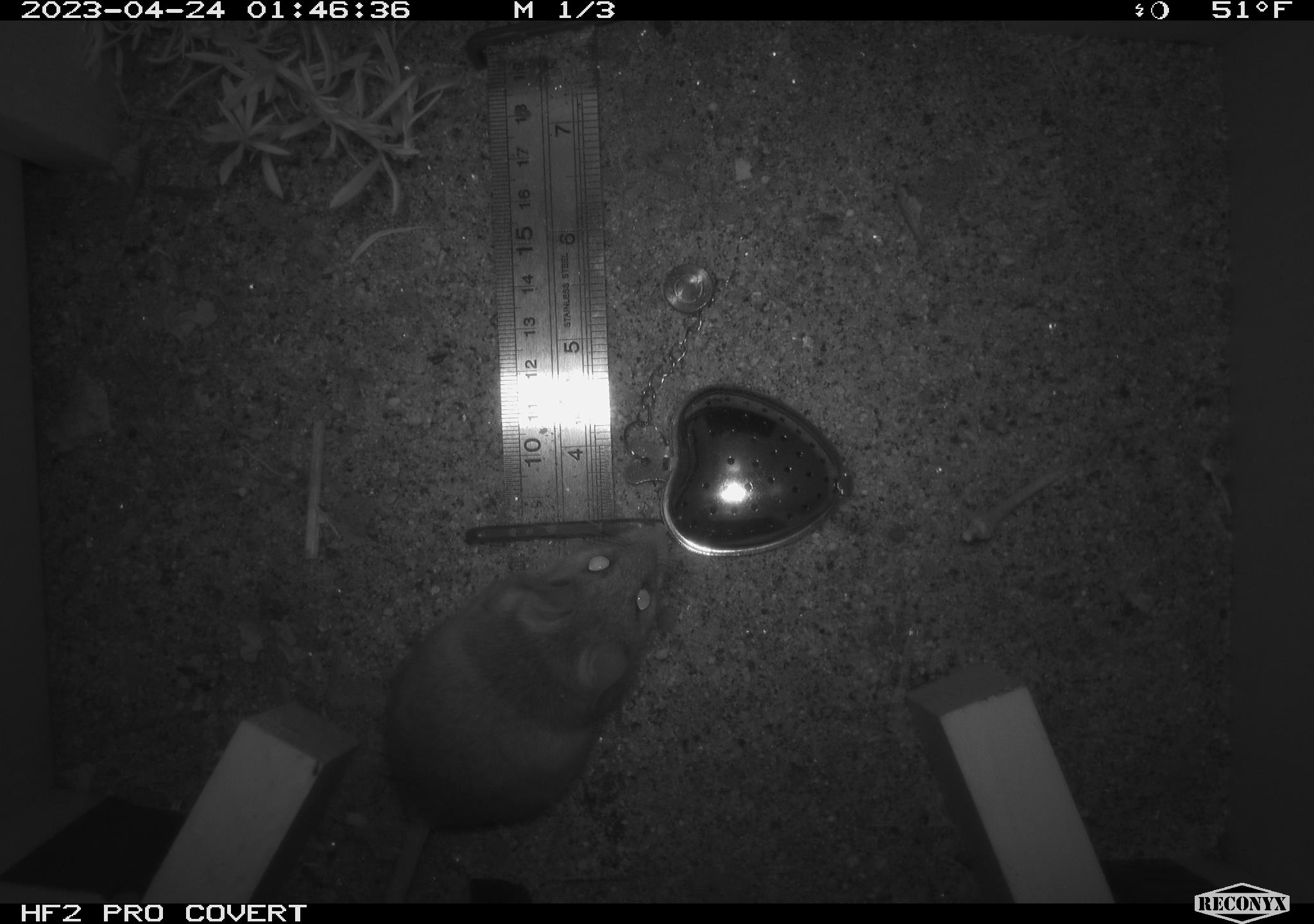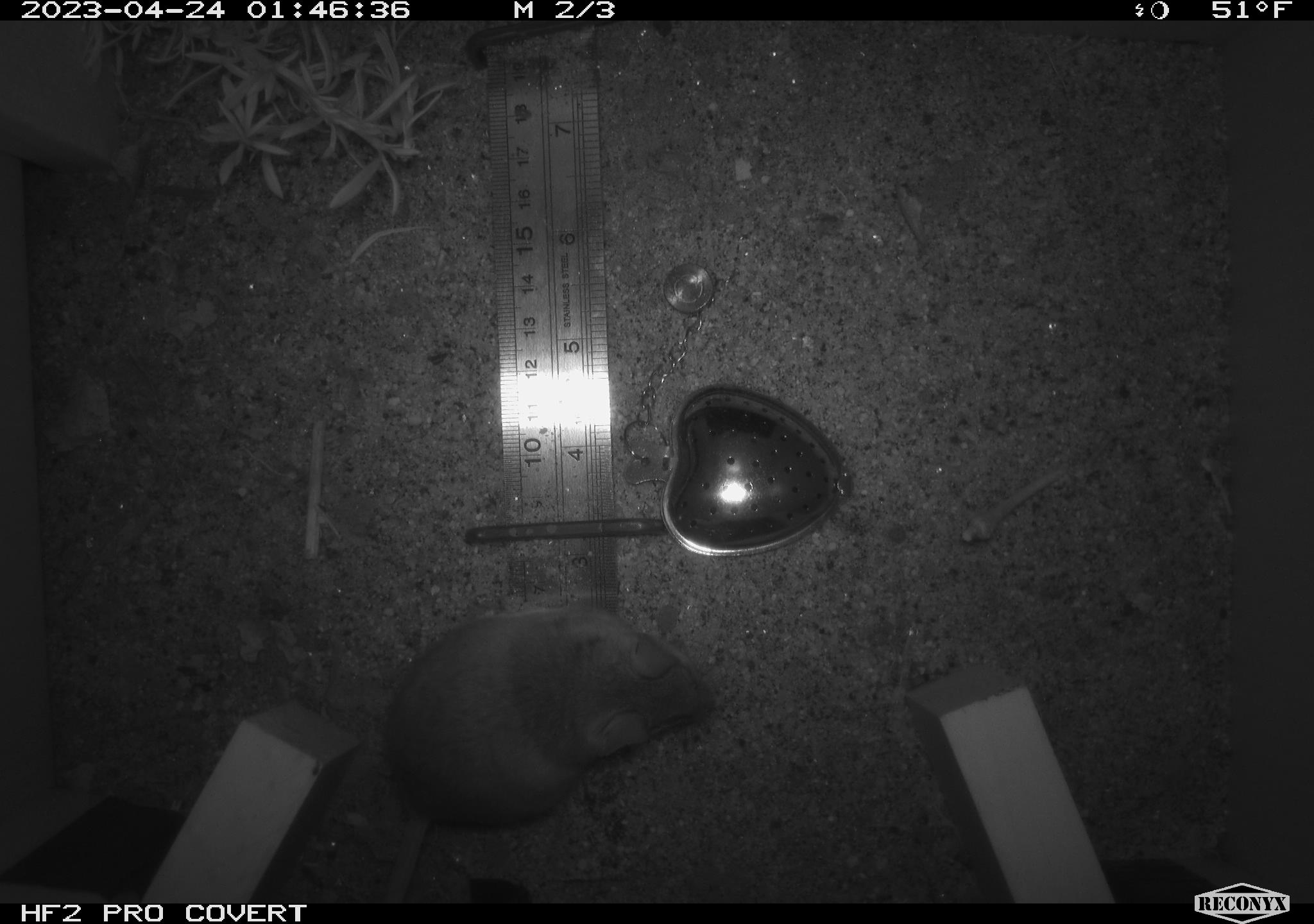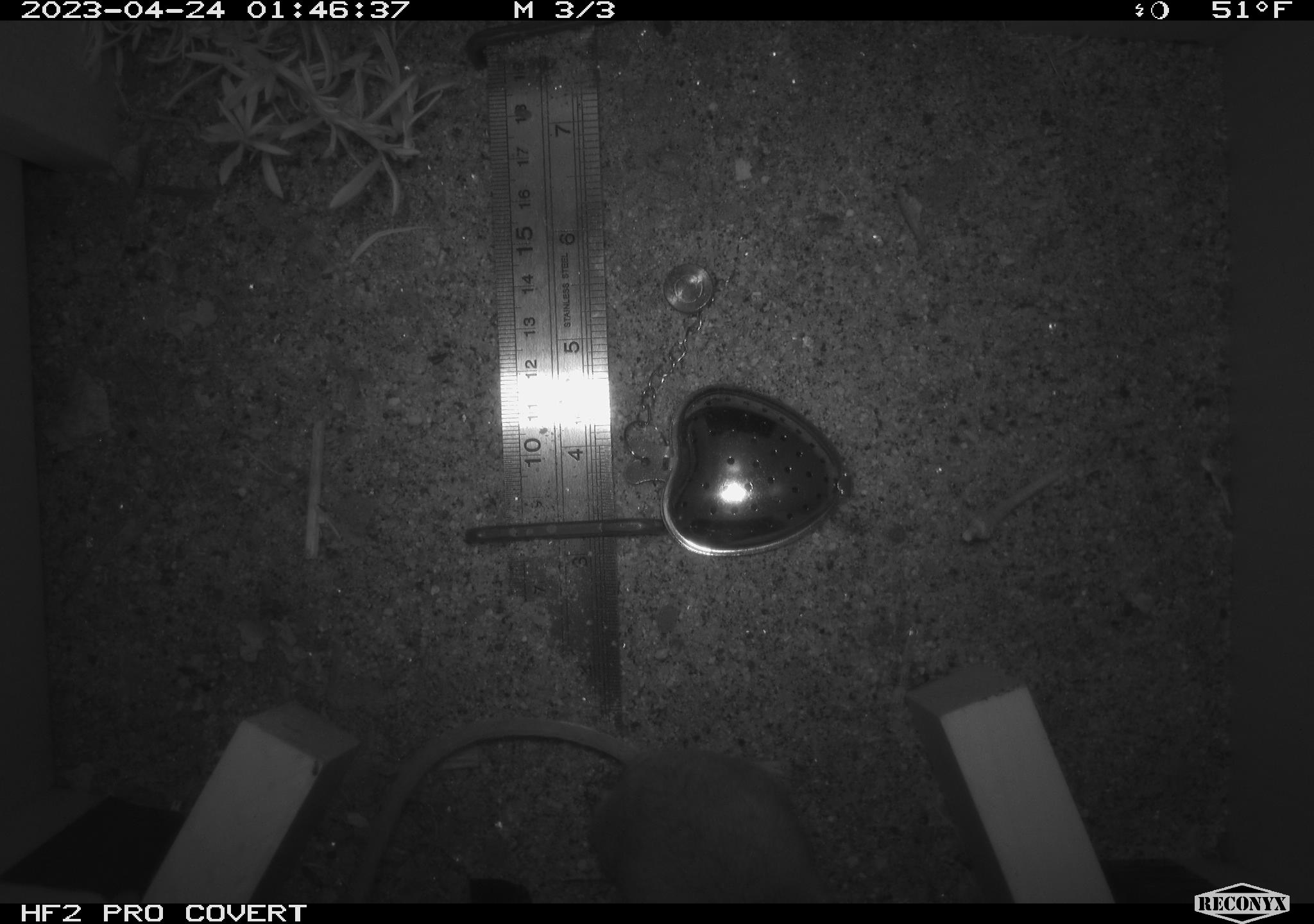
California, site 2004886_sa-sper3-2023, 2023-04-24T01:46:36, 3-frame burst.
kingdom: Animalia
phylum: Chordata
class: Mammalia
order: Rodentia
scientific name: Rodentia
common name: mouse species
Mouse species (Rodentia).